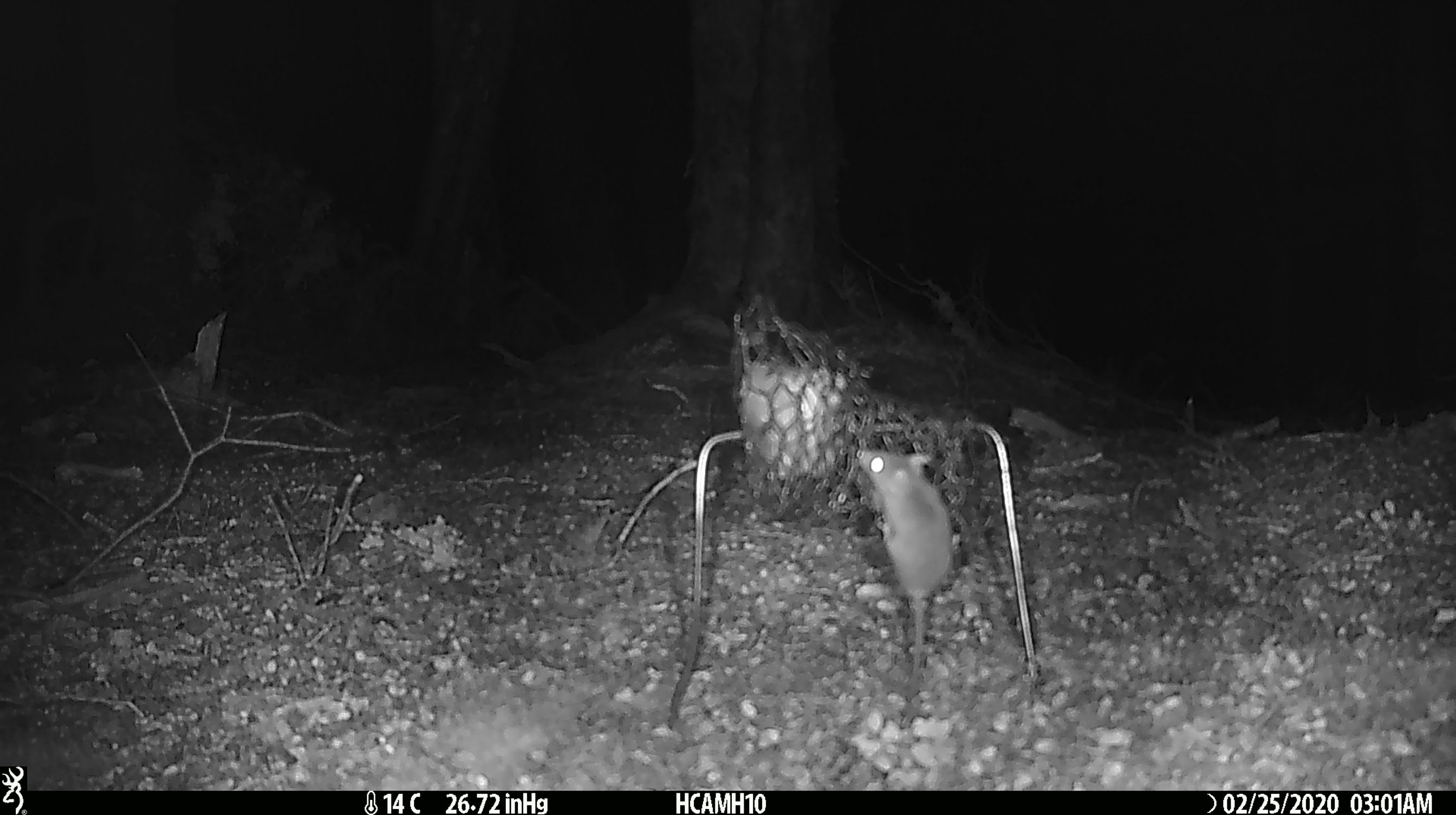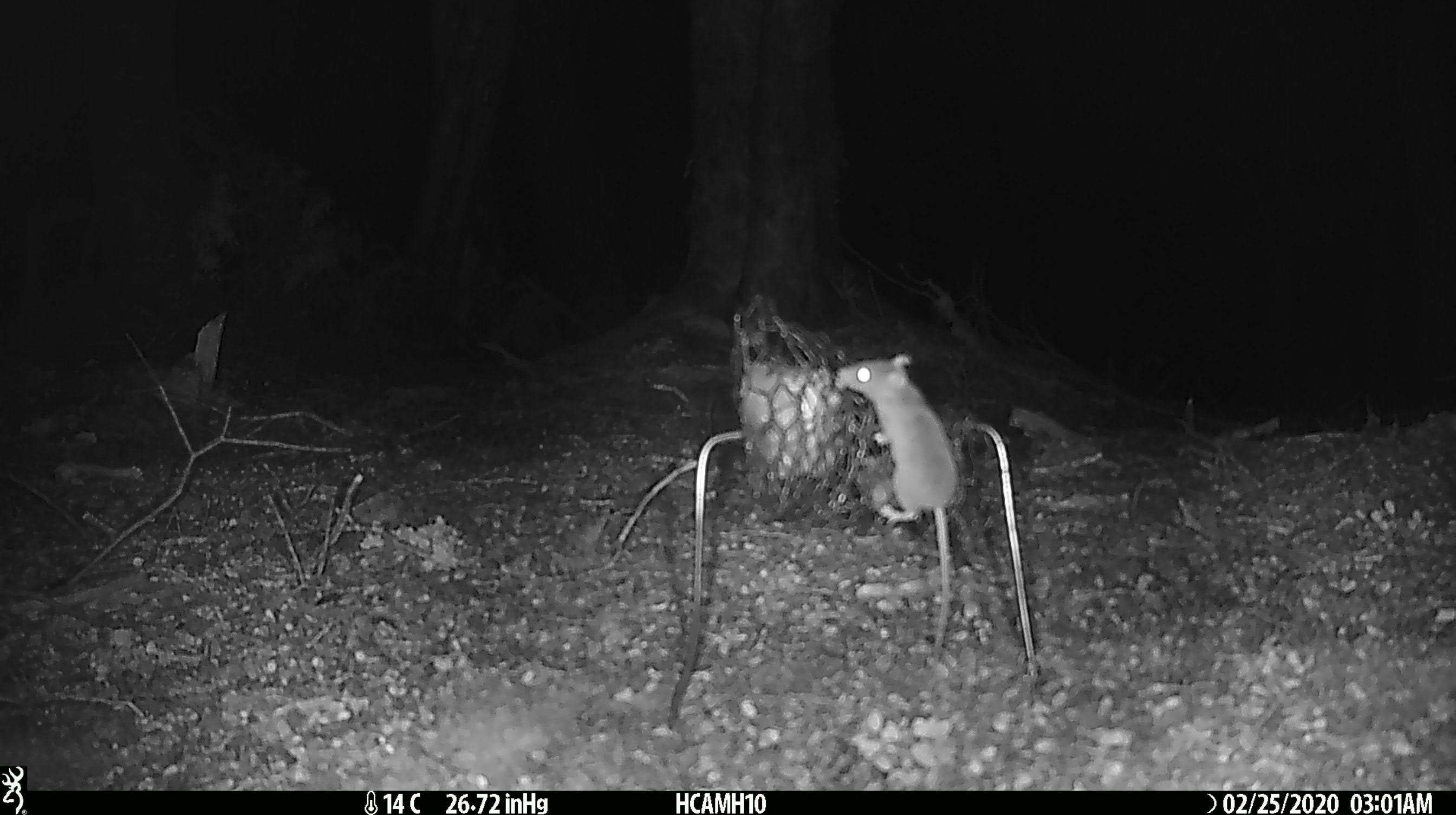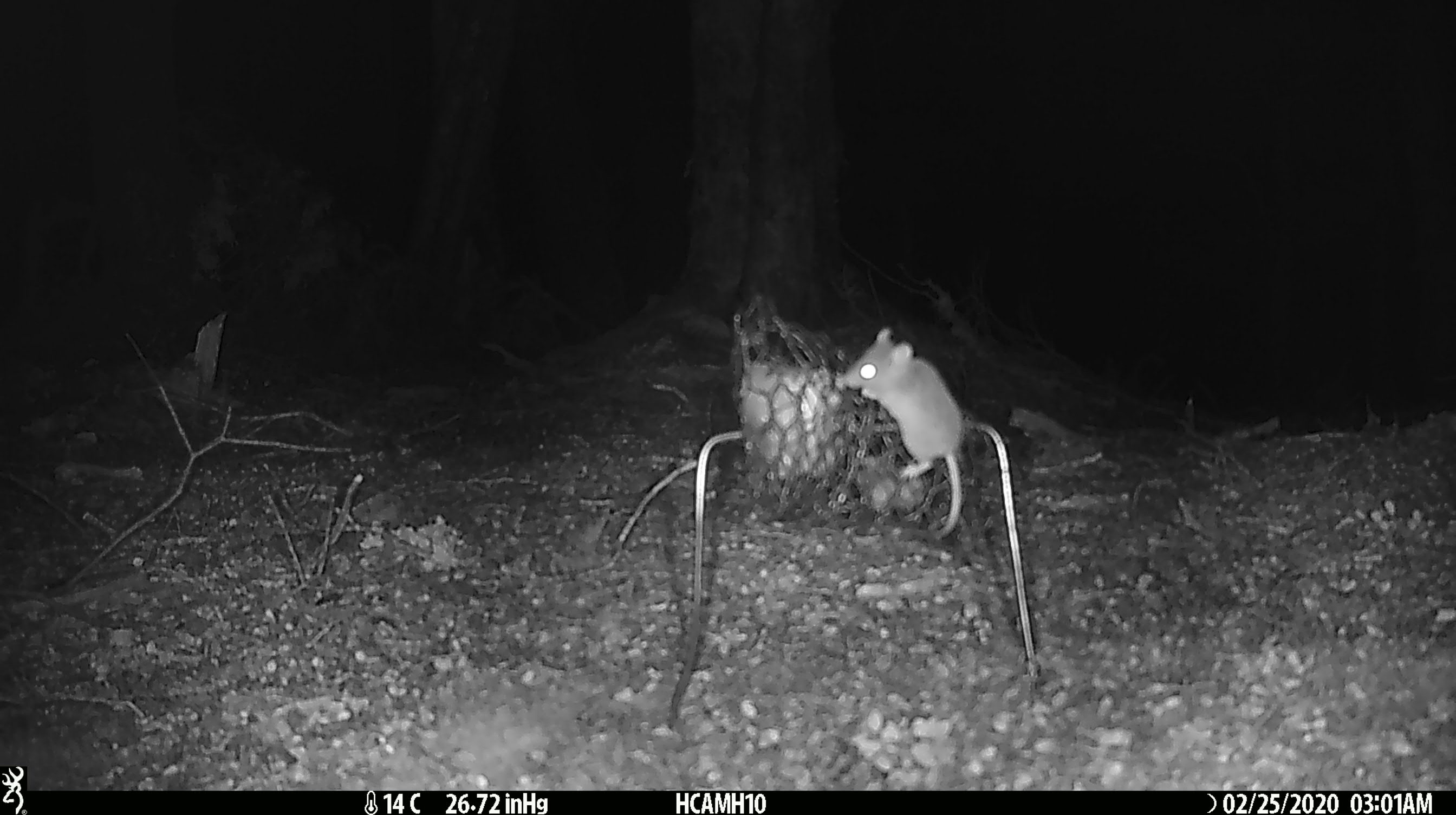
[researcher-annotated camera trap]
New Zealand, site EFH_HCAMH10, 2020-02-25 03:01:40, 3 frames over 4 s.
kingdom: Animalia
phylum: Chordata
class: Mammalia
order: Rodentia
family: Muridae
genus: Mus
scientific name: Mus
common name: mouse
Mouse (Mus).